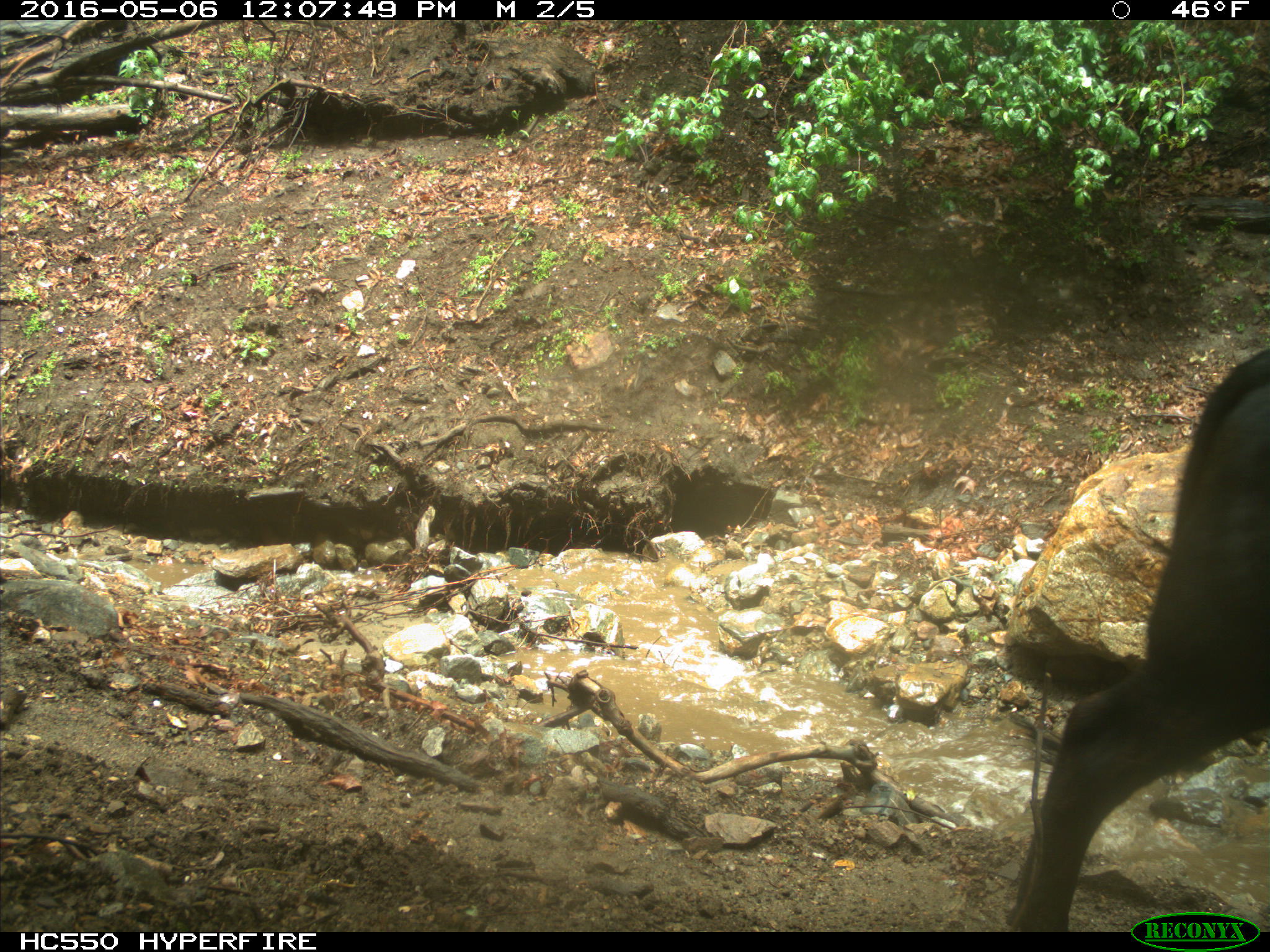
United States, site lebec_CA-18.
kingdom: Animalia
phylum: Chordata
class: Mammalia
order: Artiodactyla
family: Bovidae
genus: Bos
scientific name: Bos taurus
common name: domestic cow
Bos taurus (domestic cow).